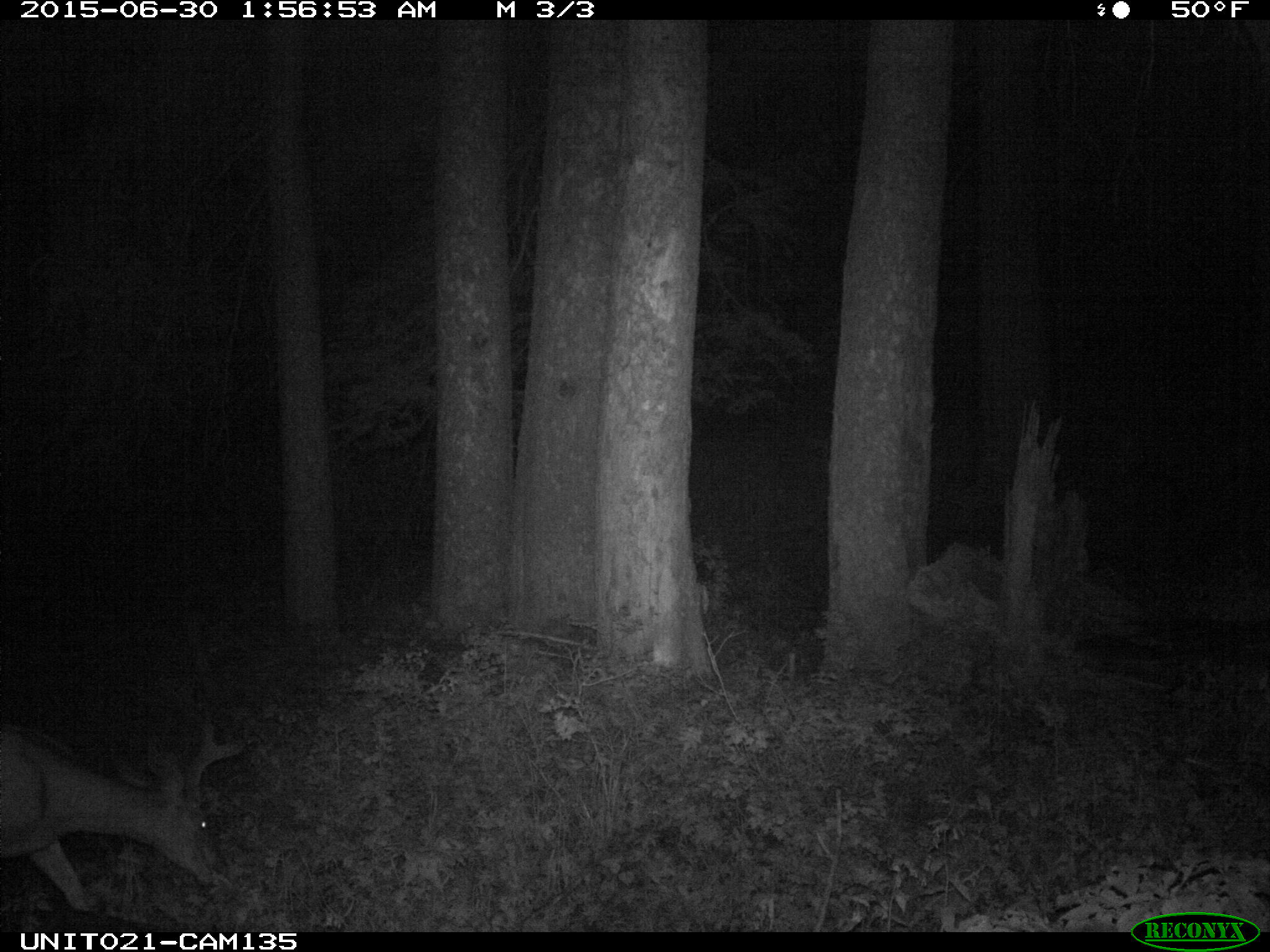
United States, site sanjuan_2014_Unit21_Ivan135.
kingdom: Animalia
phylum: Chordata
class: Mammalia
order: Artiodactyla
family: Cervidae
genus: Odocoileus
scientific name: Odocoileus hemionus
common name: mule deer